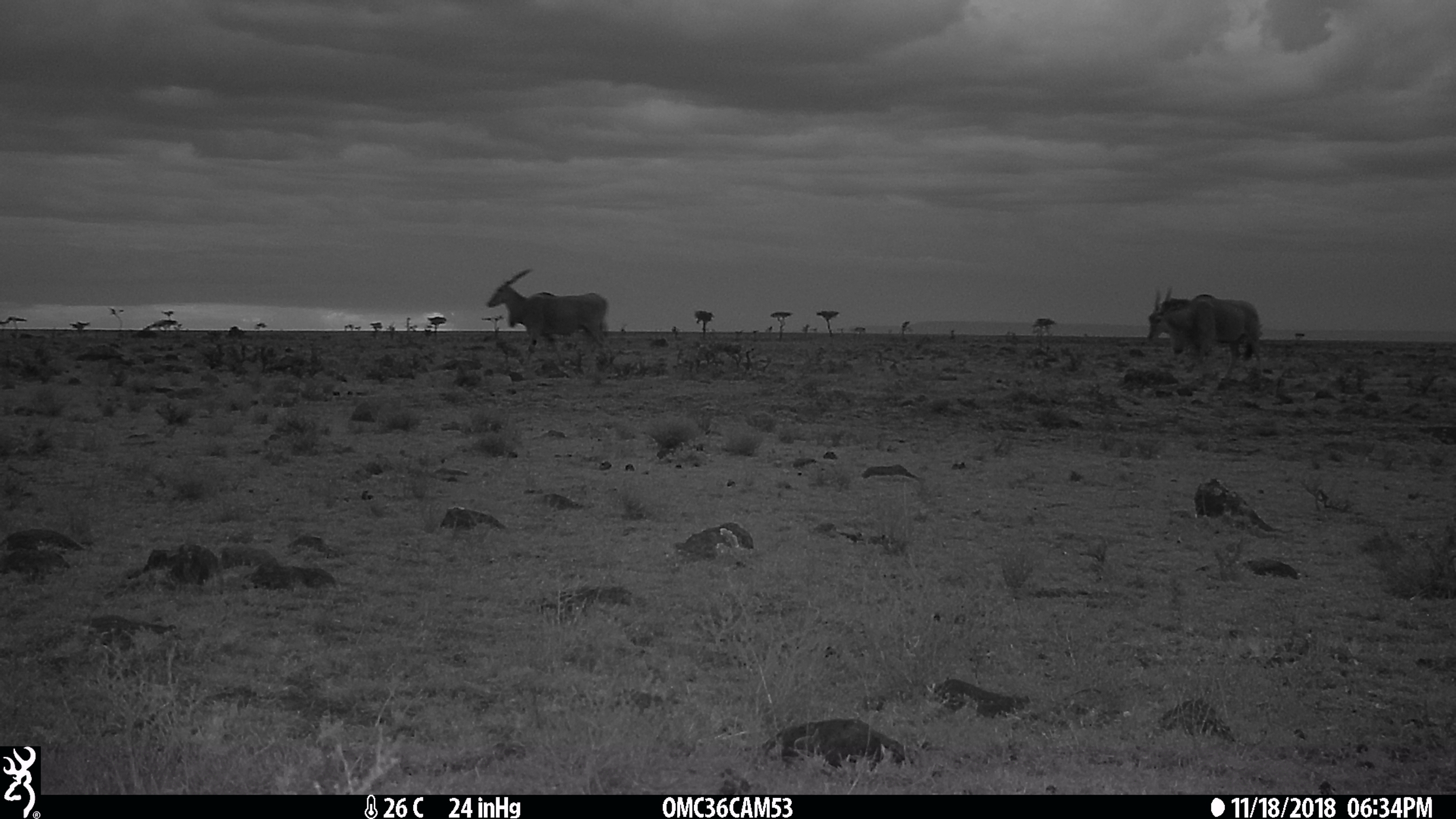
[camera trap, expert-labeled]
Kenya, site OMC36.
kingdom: Animalia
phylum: Chordata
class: Mammalia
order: Artiodactyla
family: Bovidae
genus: Tragelaphus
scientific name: Tragelaphus oryx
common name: eland